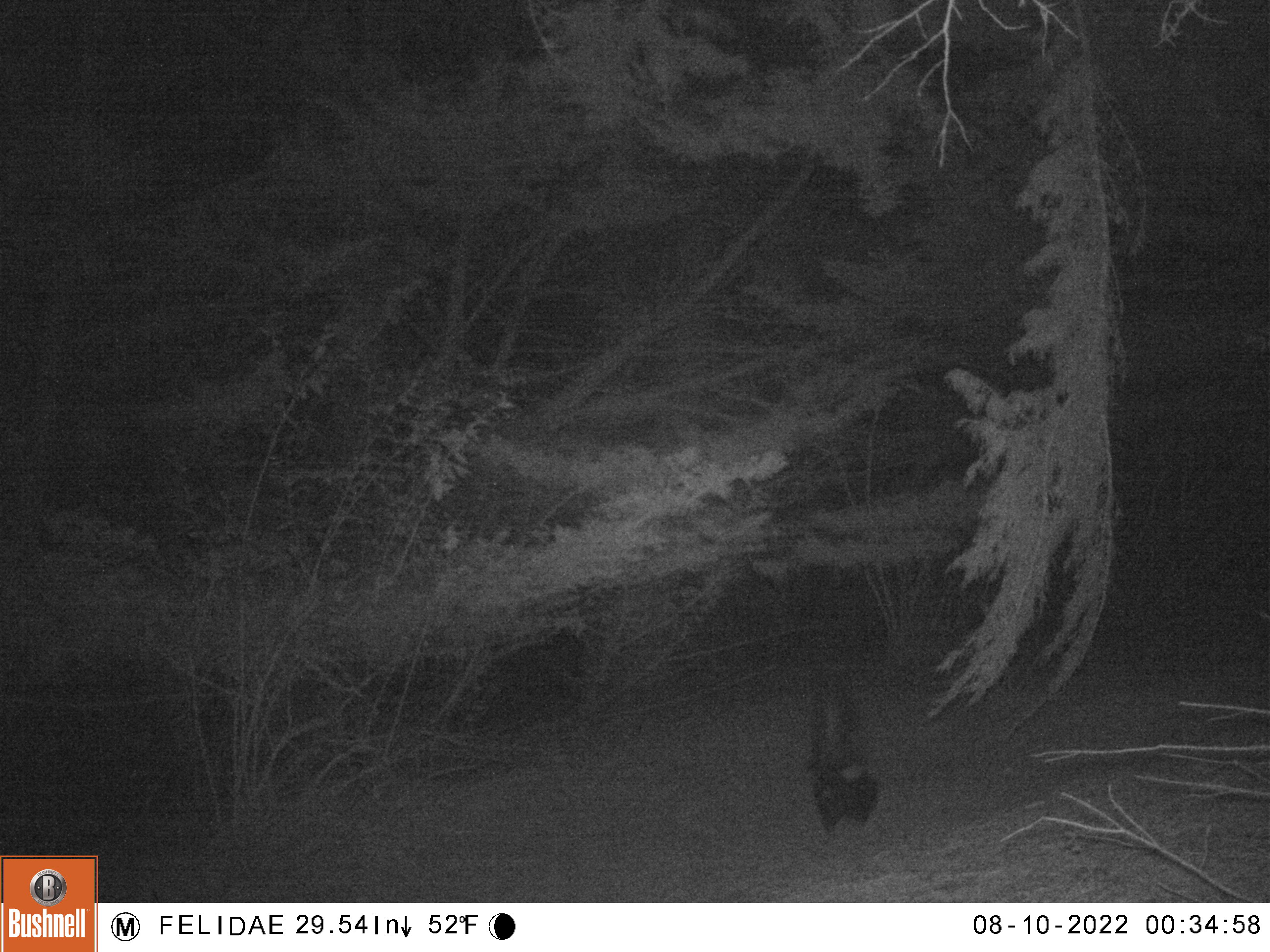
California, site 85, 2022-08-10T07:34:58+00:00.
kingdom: Animalia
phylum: Chordata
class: Mammalia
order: Carnivora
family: Mephitidae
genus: Mephitis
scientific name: Mephitis mephitis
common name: striped skunk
Striped skunk (Mephitis mephitis).